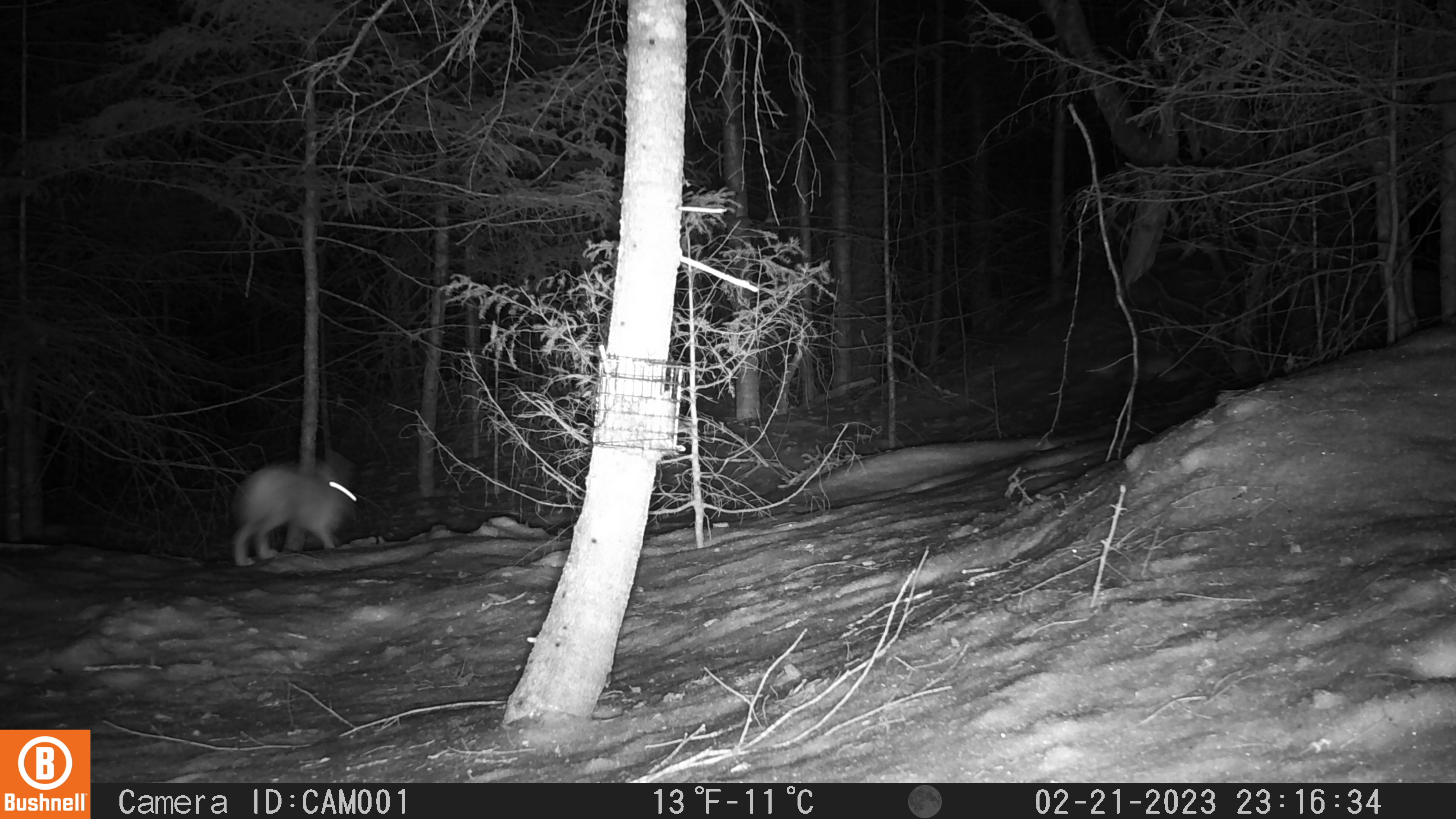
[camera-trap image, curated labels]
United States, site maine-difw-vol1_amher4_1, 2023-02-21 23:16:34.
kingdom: Animalia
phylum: Chordata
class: Mammalia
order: Lagomorpha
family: Leporidae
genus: Lepus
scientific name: Lepus americanus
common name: snowshoe hare